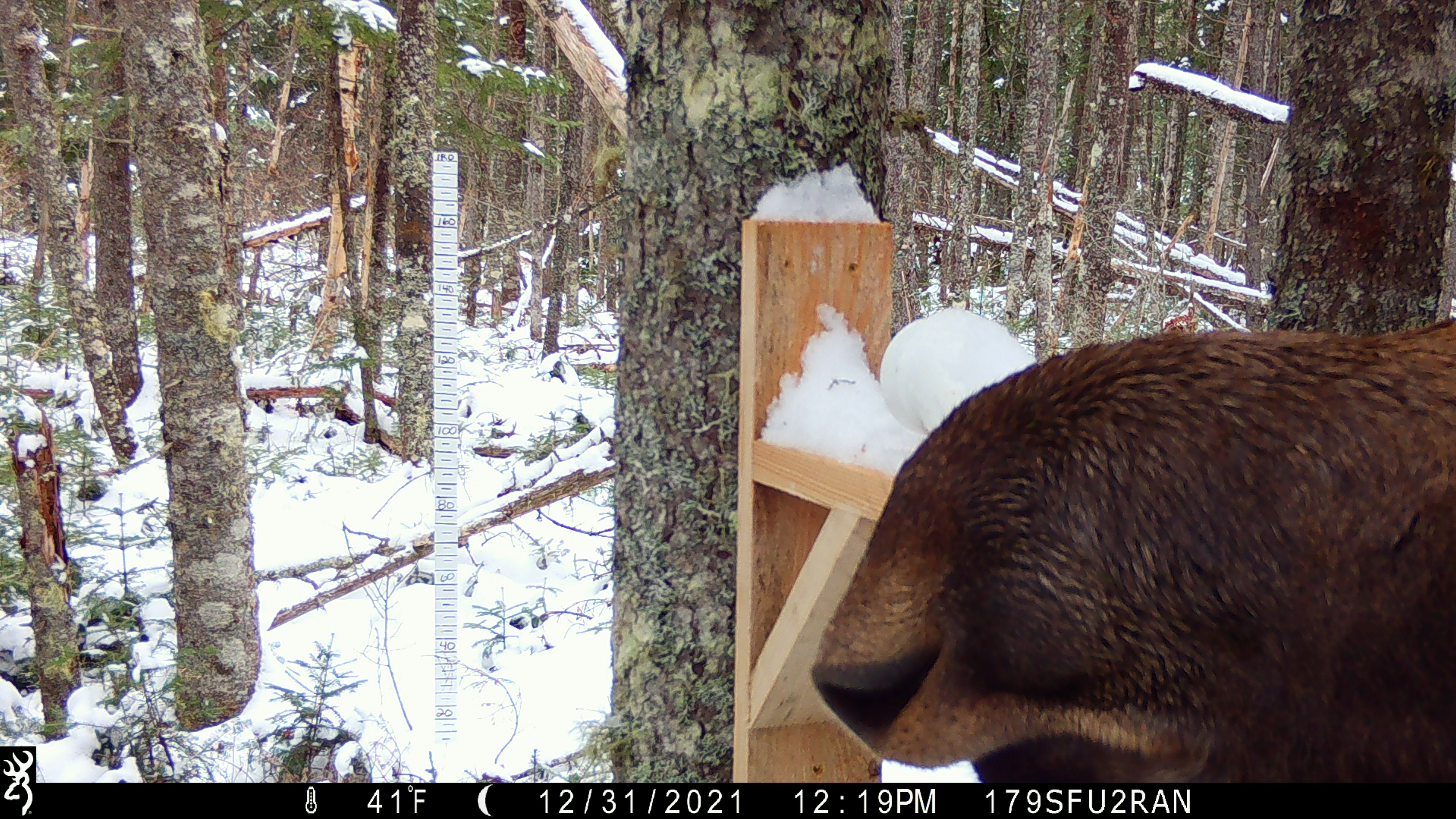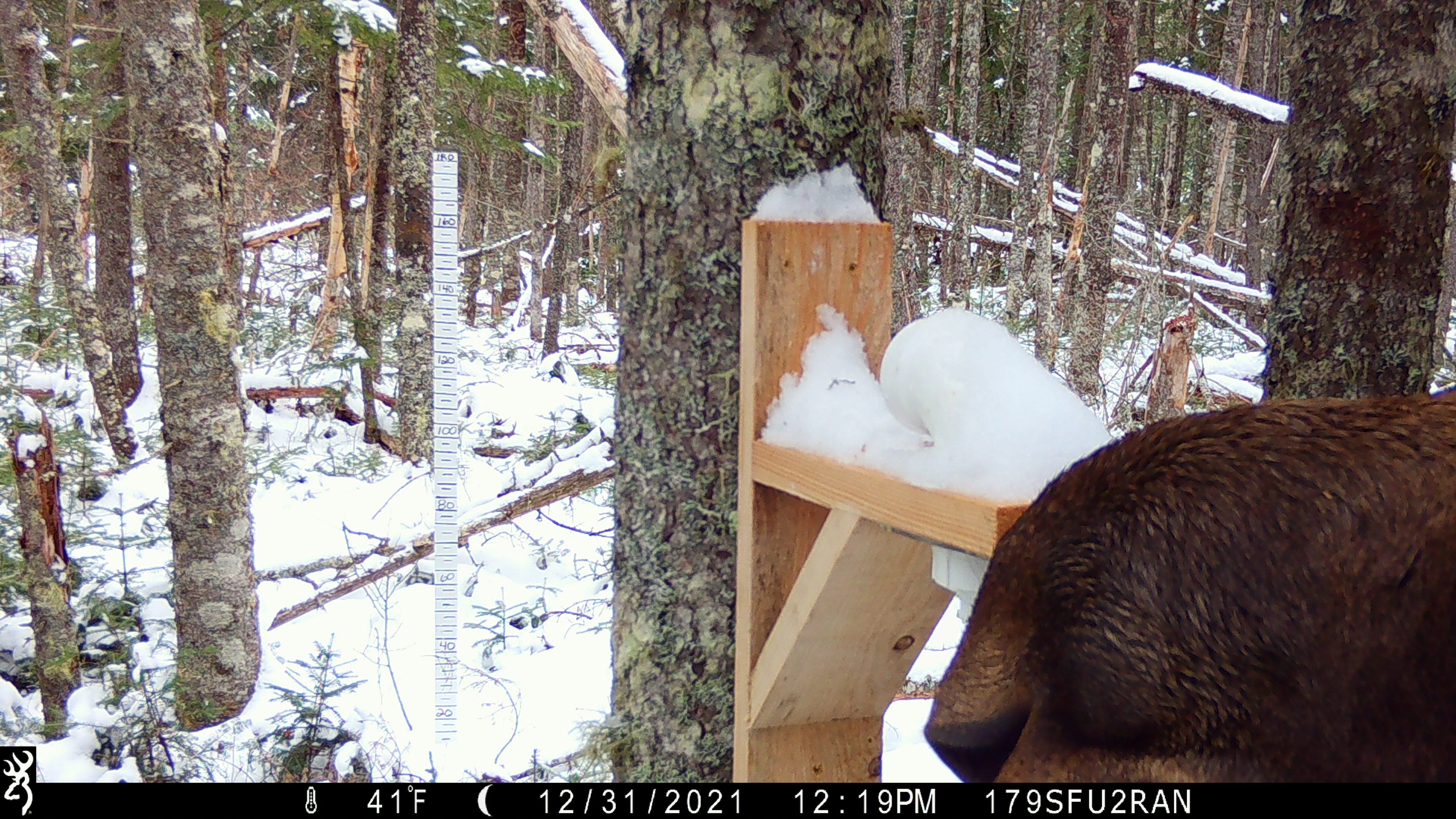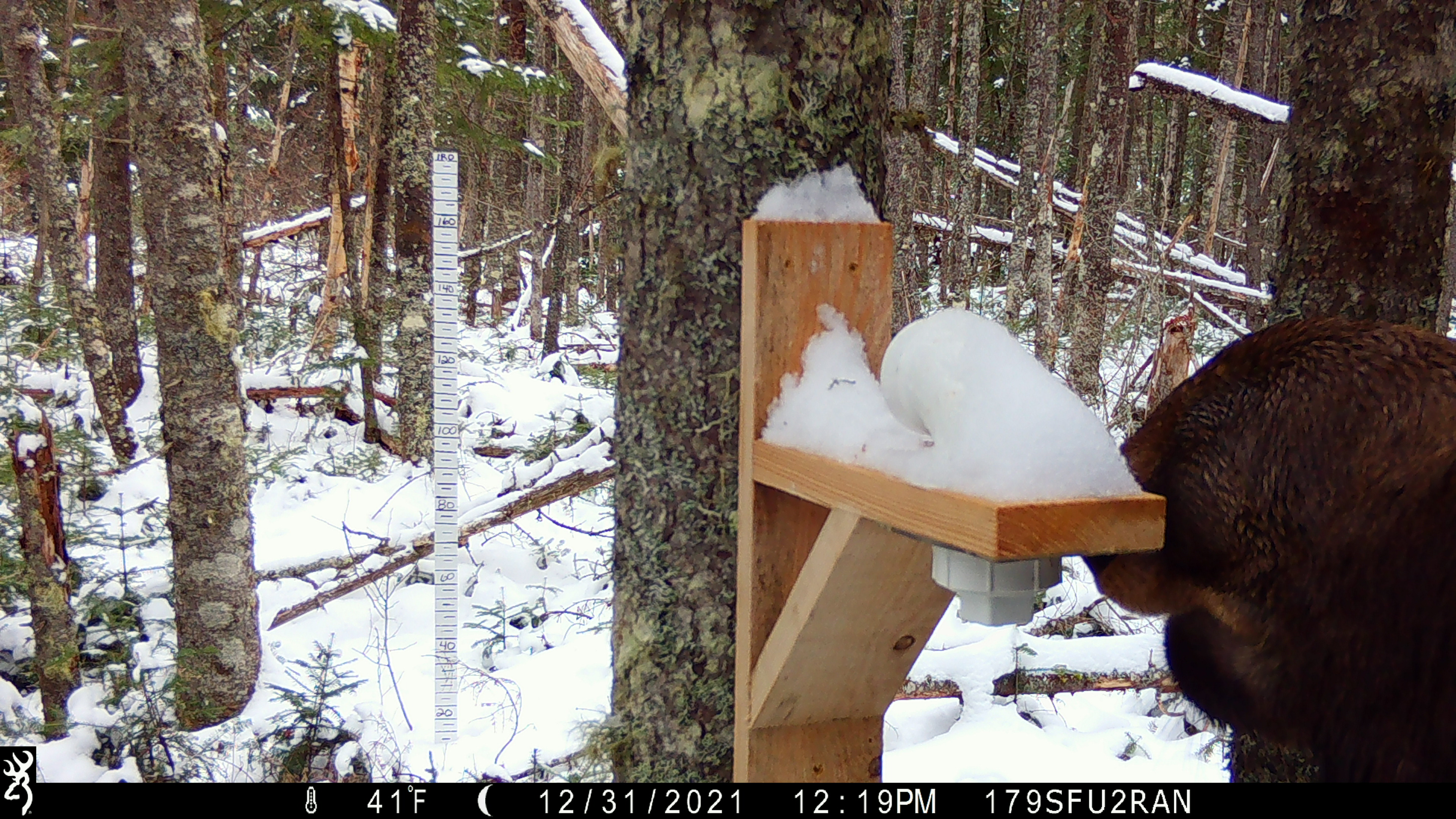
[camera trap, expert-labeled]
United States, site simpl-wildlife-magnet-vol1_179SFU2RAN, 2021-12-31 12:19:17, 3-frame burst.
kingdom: Animalia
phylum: Chordata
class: Mammalia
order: Artiodactyla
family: Cervidae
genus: Alces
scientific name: Alces alces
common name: moose